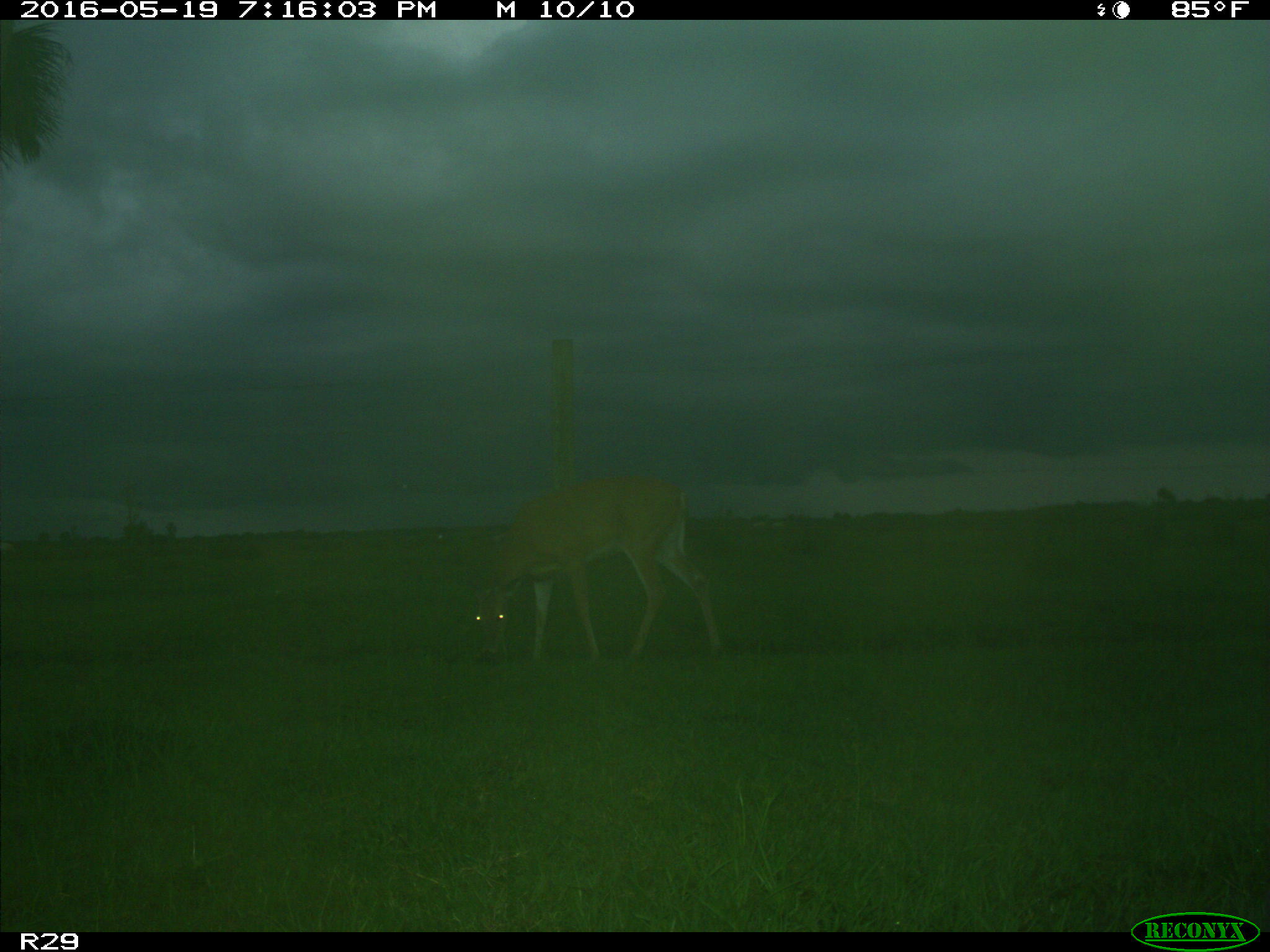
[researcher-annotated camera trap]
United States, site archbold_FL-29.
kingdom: Animalia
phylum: Chordata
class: Mammalia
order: Artiodactyla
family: Cervidae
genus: Odocoileus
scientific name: Odocoileus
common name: deer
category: unidentified deer